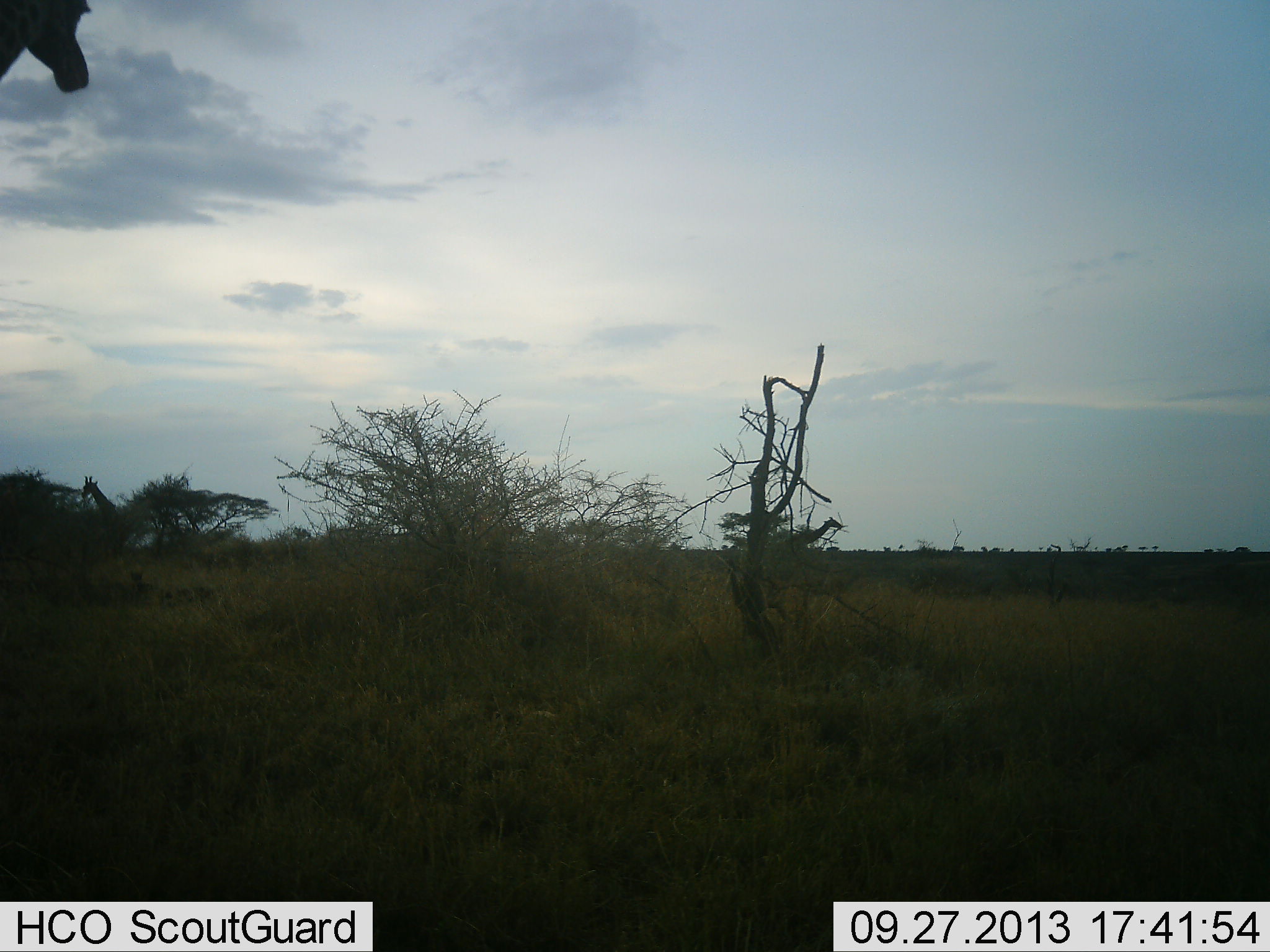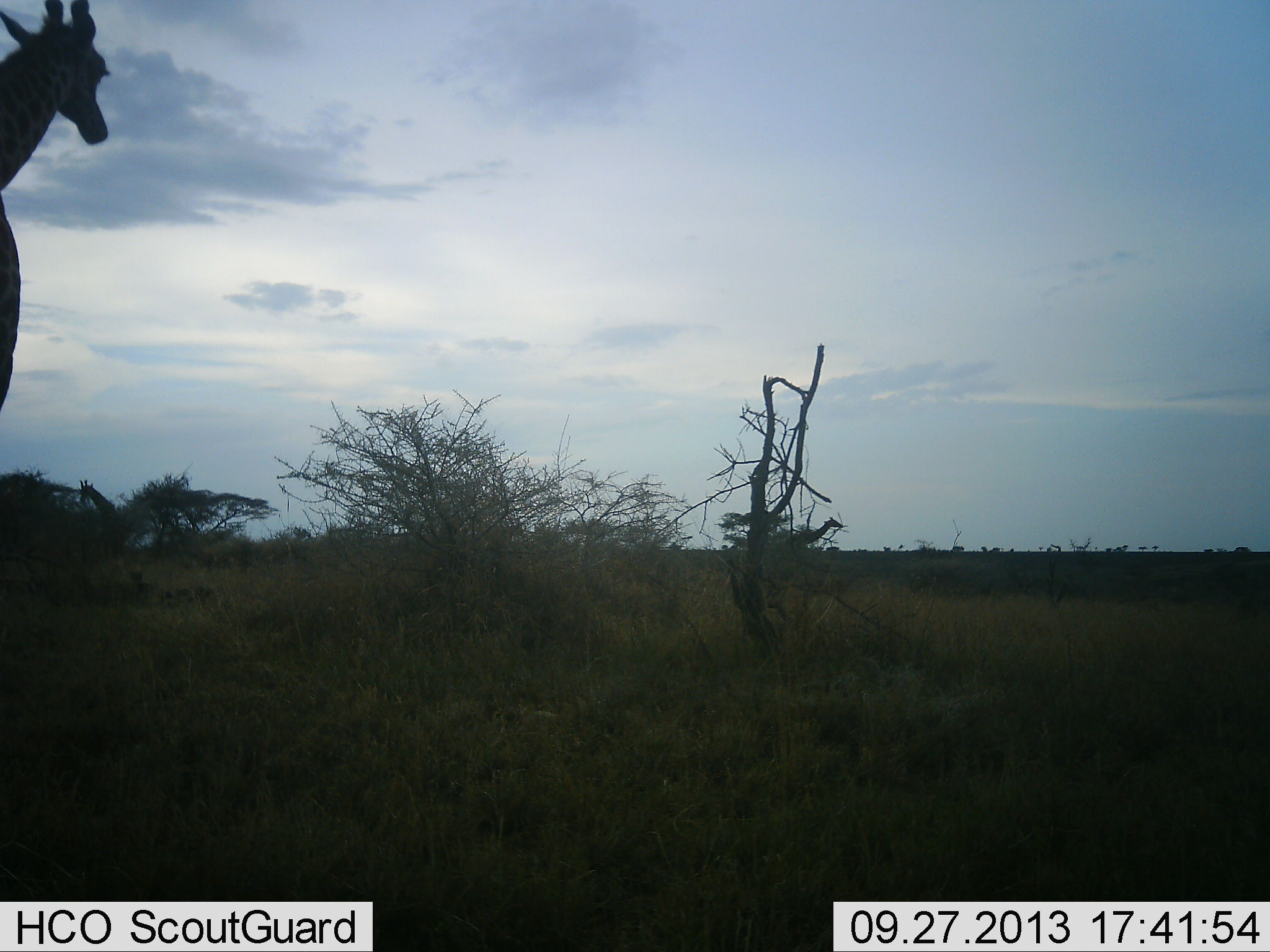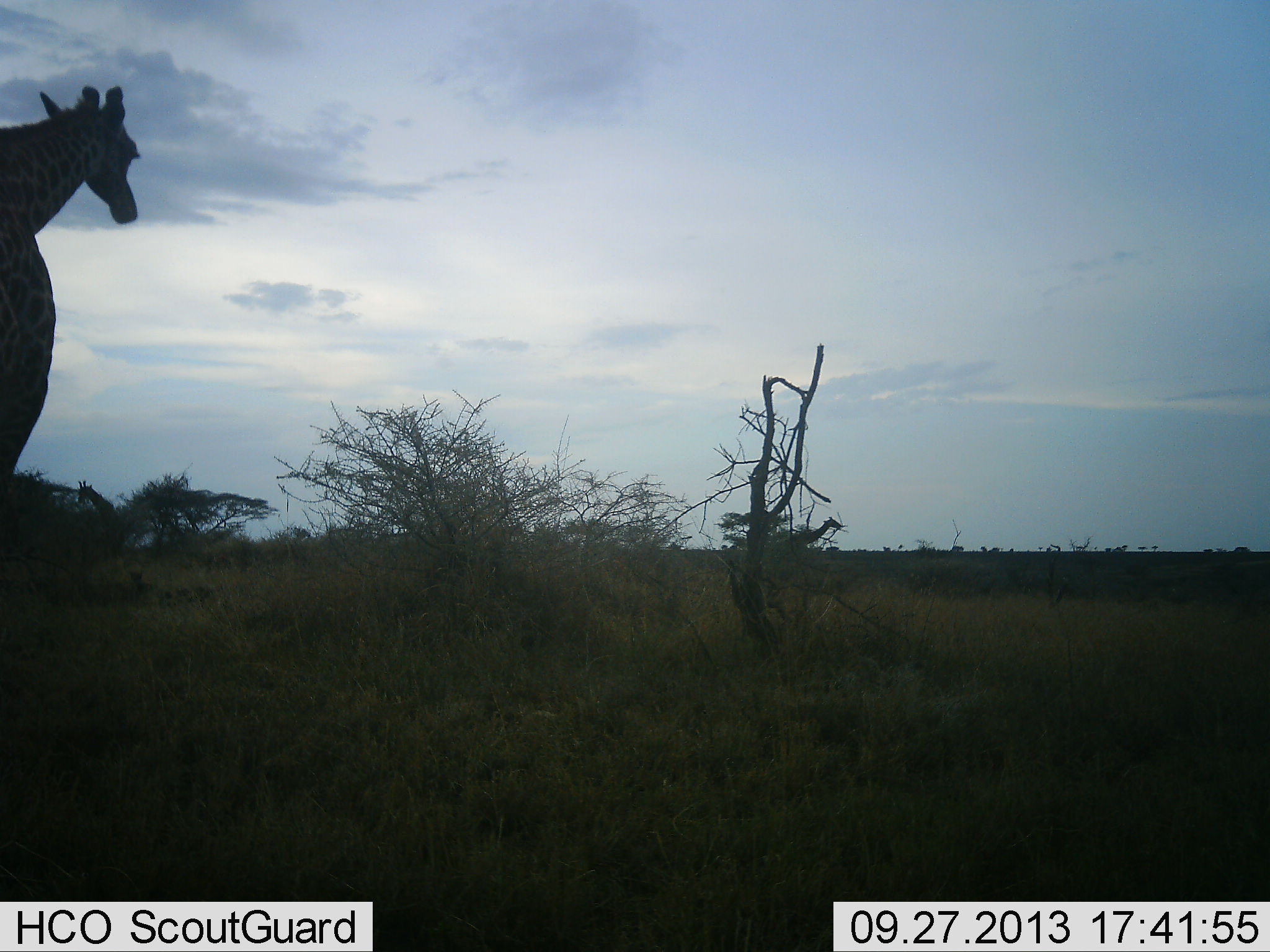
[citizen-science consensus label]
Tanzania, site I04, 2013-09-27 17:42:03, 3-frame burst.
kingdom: Animalia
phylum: Chordata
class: Mammalia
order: Artiodactyla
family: Giraffidae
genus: Giraffa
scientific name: Giraffa camelopardalis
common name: giraffe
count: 2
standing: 62%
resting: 0%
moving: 46%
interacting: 0%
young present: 0%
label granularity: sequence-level